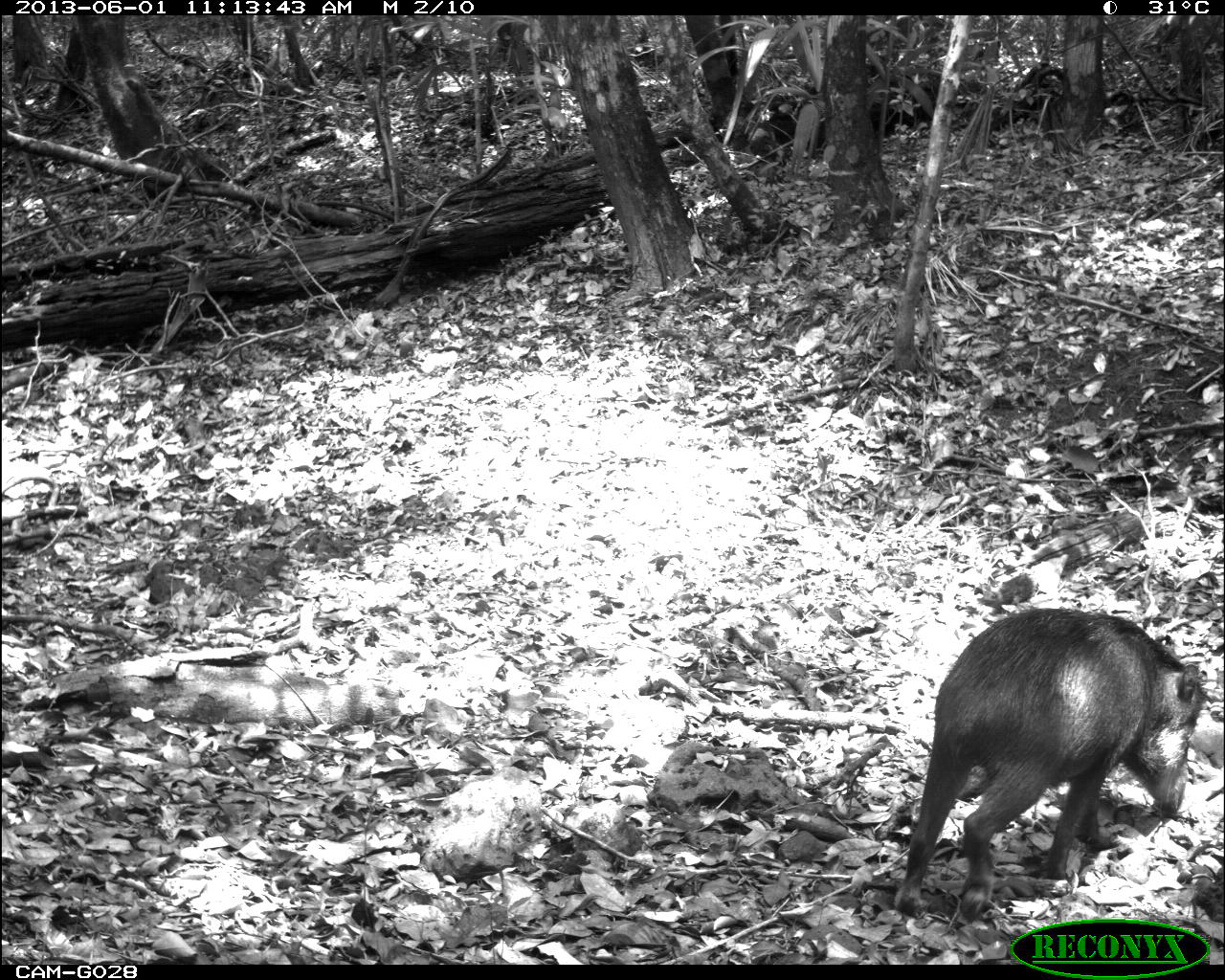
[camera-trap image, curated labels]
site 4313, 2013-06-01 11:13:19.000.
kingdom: Animalia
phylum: Chordata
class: Mammalia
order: Artiodactyla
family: Tayassuidae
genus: Tayassu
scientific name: Tayassu pecari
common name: white-lipped peccary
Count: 5.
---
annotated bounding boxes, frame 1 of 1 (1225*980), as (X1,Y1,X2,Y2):
tayassu pecari: (894,604,1205,922)